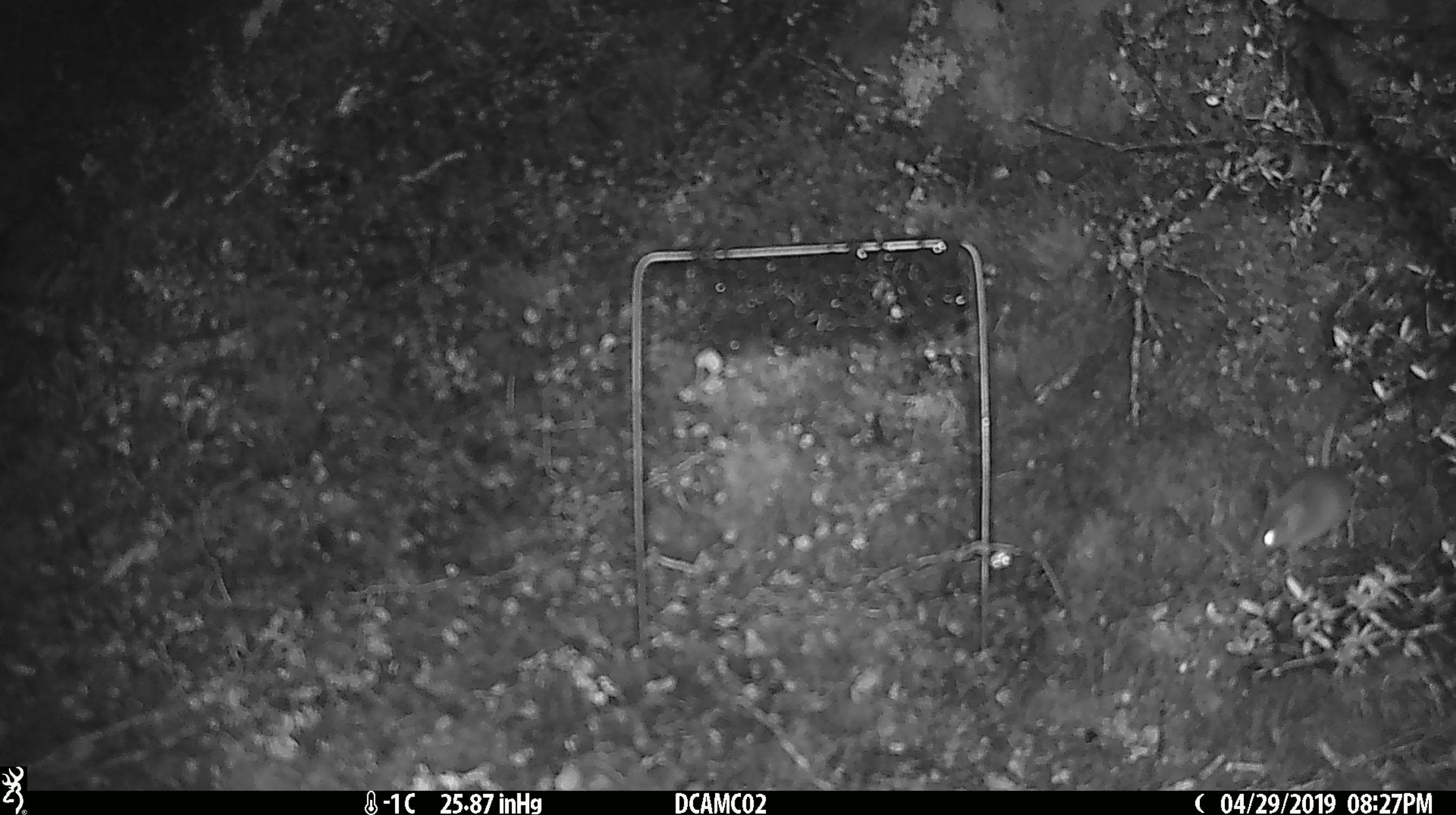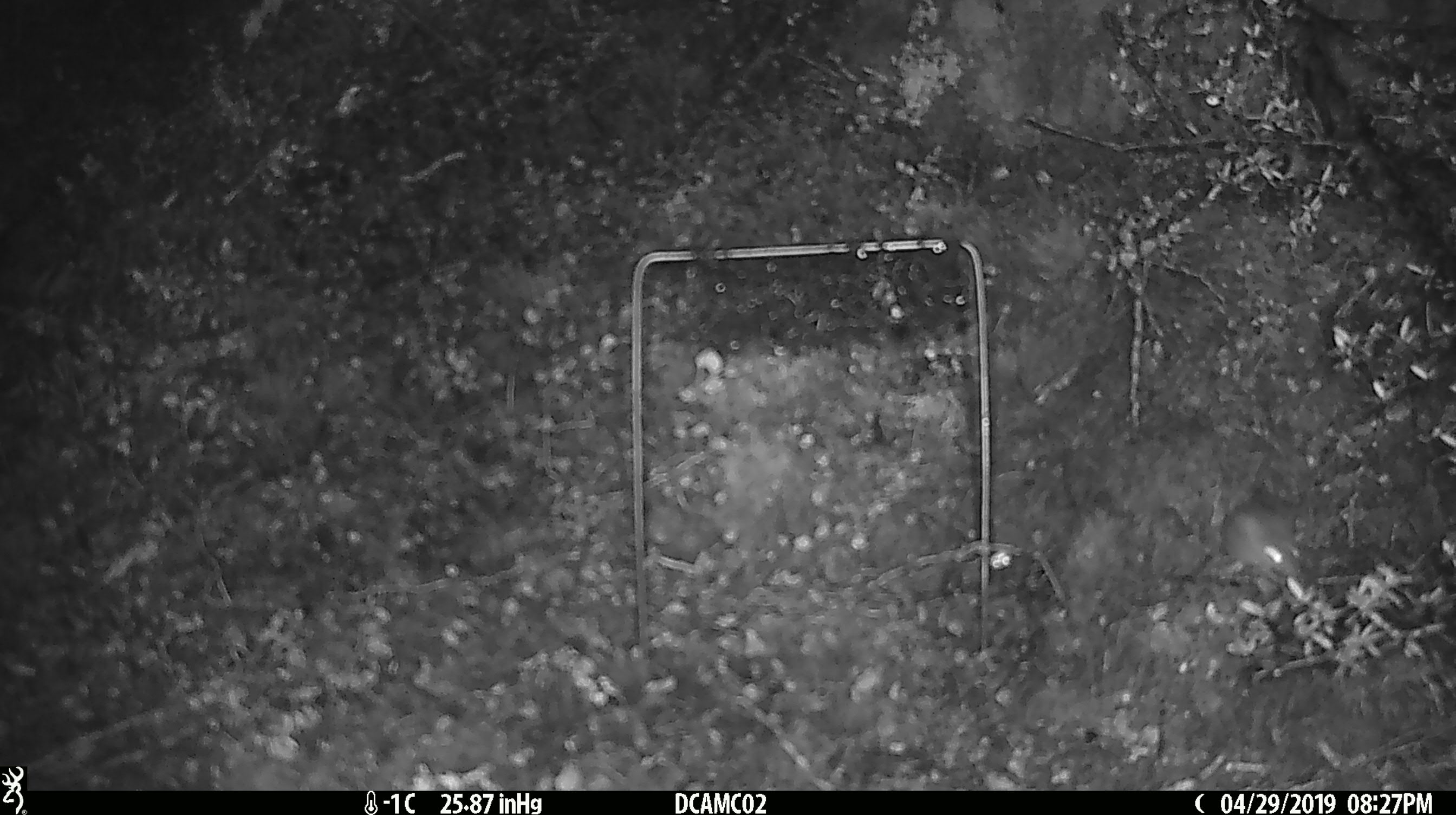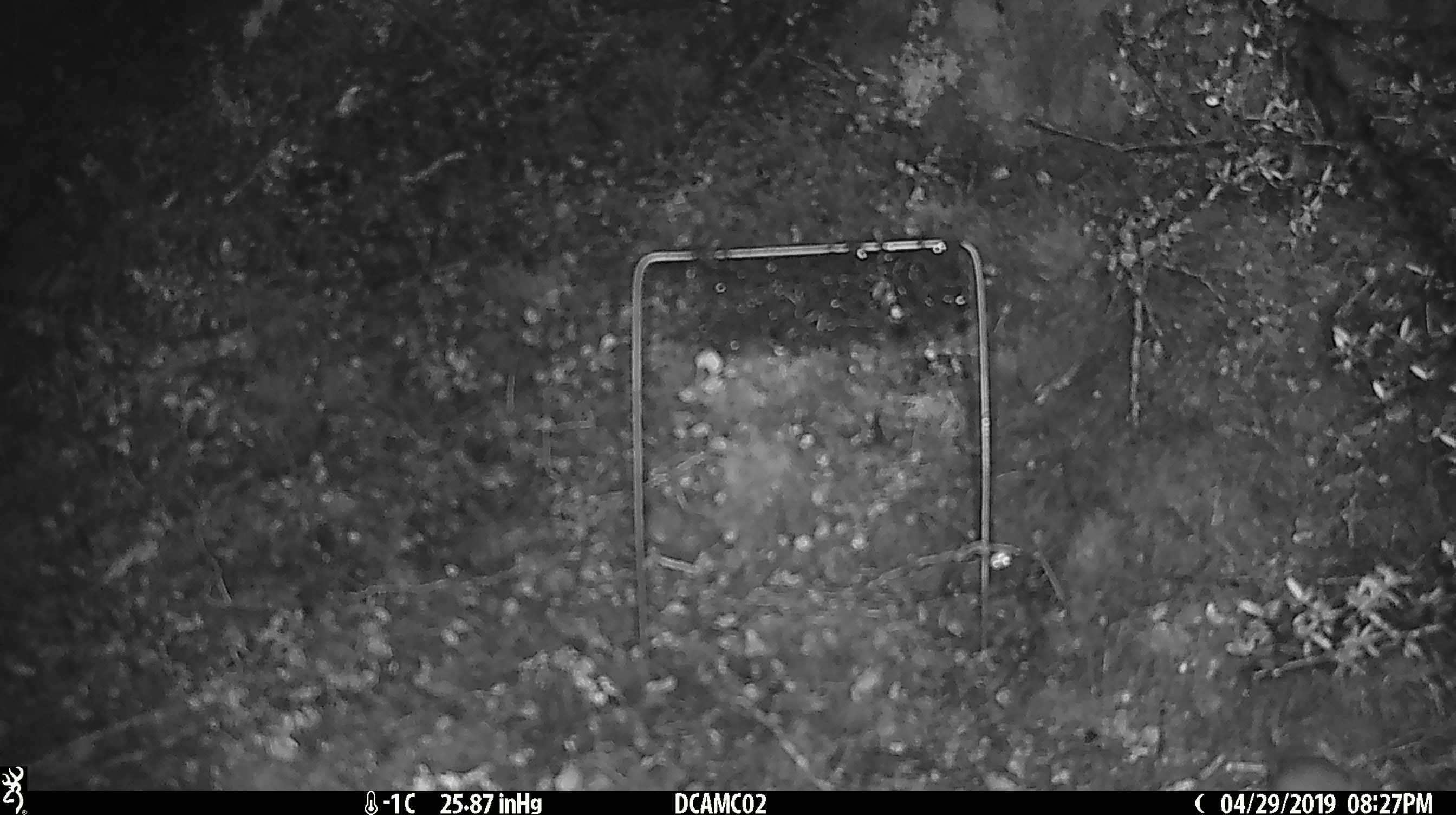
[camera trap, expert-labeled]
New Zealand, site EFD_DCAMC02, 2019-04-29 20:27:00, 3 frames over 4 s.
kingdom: Animalia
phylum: Chordata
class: Mammalia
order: Rodentia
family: Muridae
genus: Mus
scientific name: Mus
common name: mouse